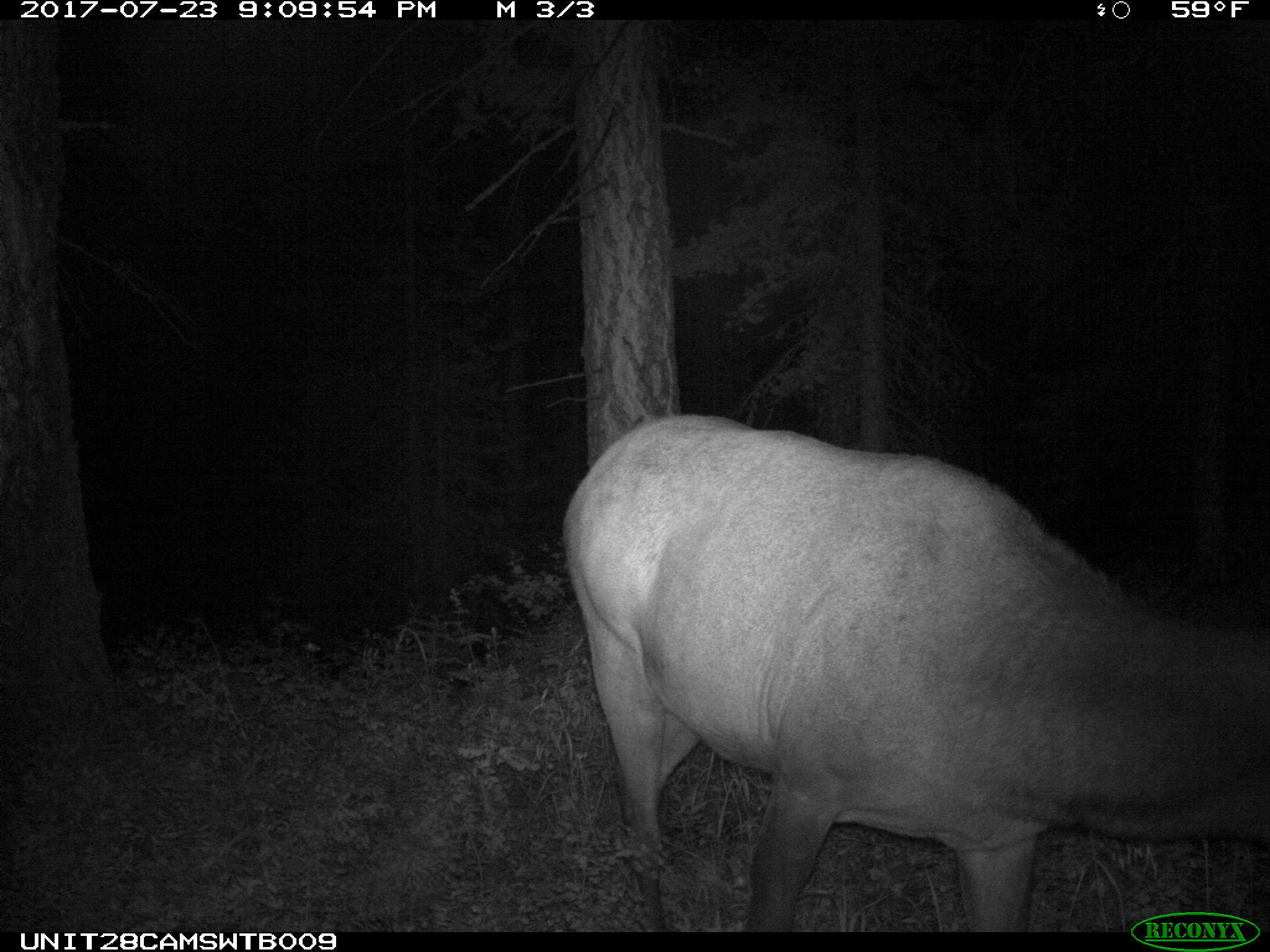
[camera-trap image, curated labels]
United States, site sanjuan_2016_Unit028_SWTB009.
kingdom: Animalia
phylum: Chordata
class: Mammalia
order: Artiodactyla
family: Cervidae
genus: Cervus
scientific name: Cervus elaphus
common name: red deer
Cervus elaphus (red deer).